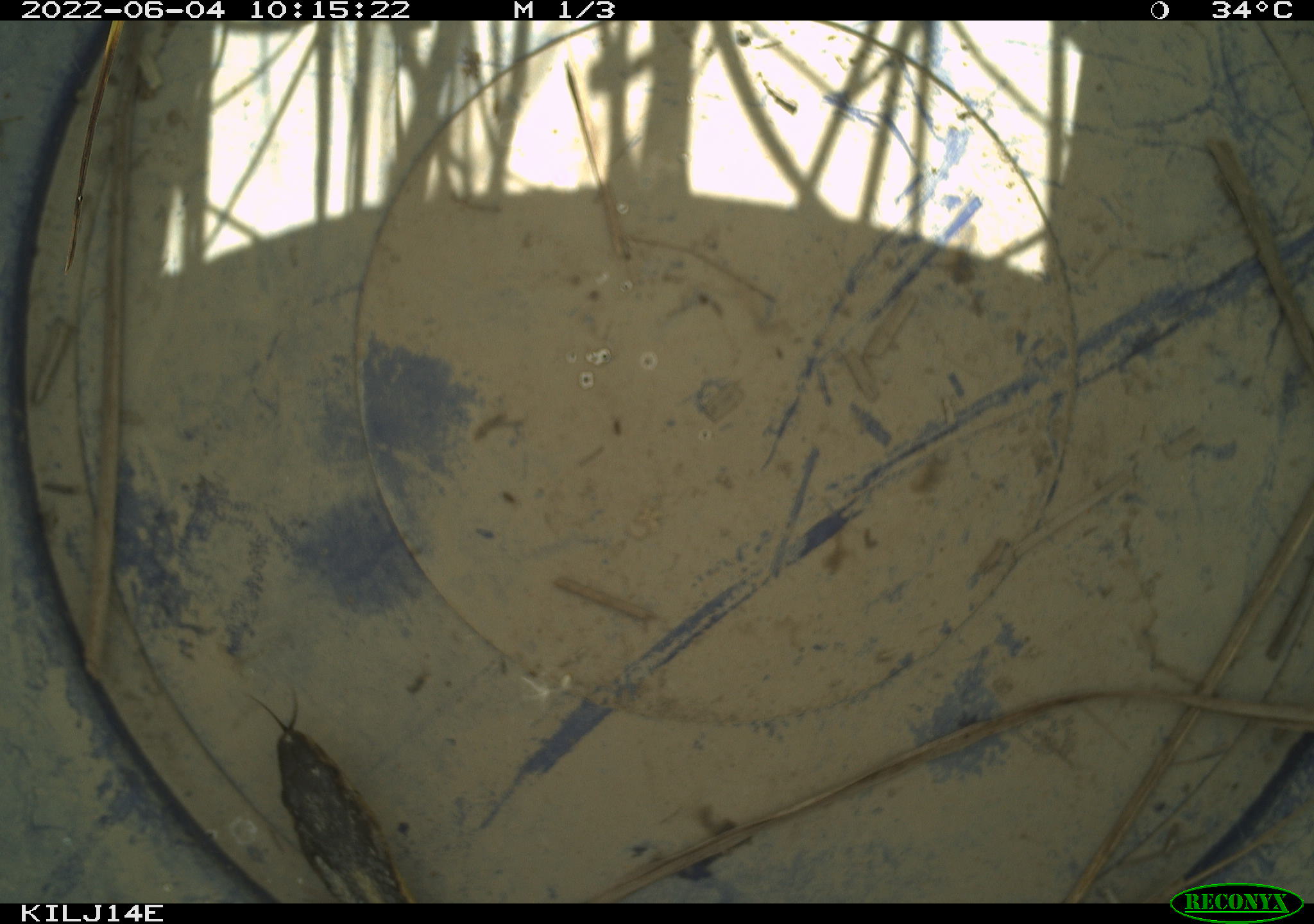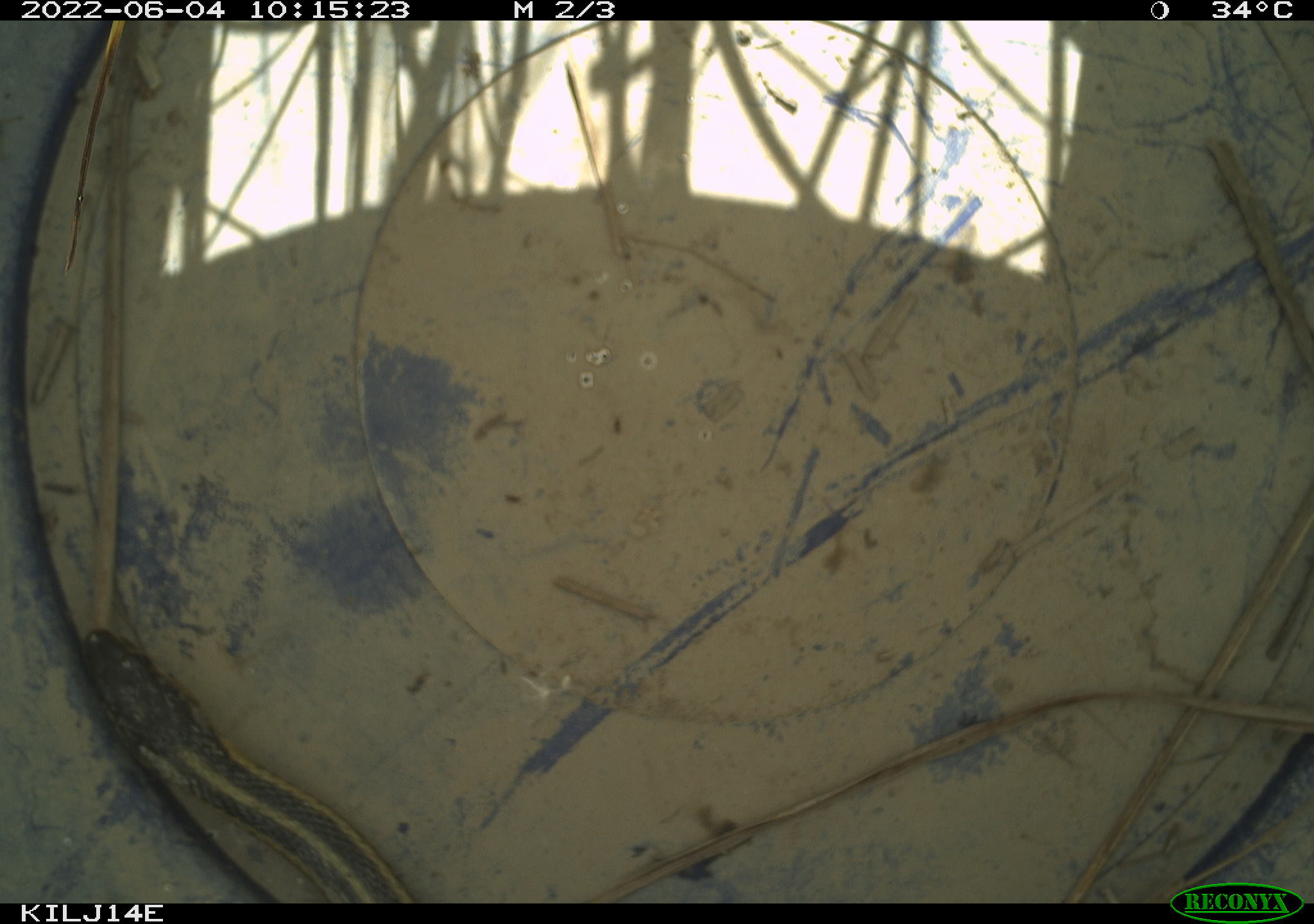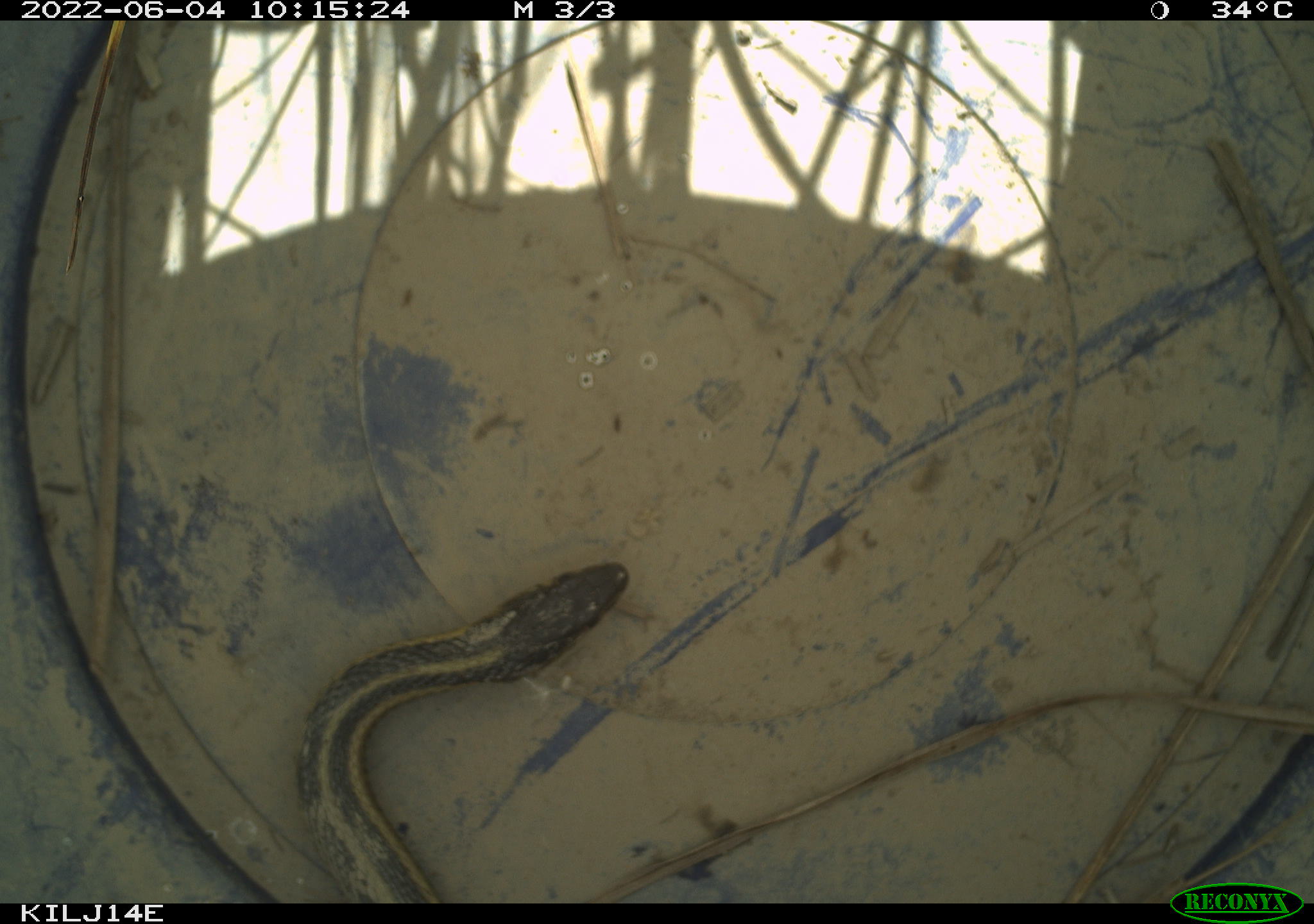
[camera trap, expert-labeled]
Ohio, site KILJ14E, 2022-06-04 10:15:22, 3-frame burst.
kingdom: Animalia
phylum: Chordata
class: Reptilia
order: Squamata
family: Colubridae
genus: Thamnophis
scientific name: Thamnophis sirtalis sirtalis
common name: eastern gartersnake